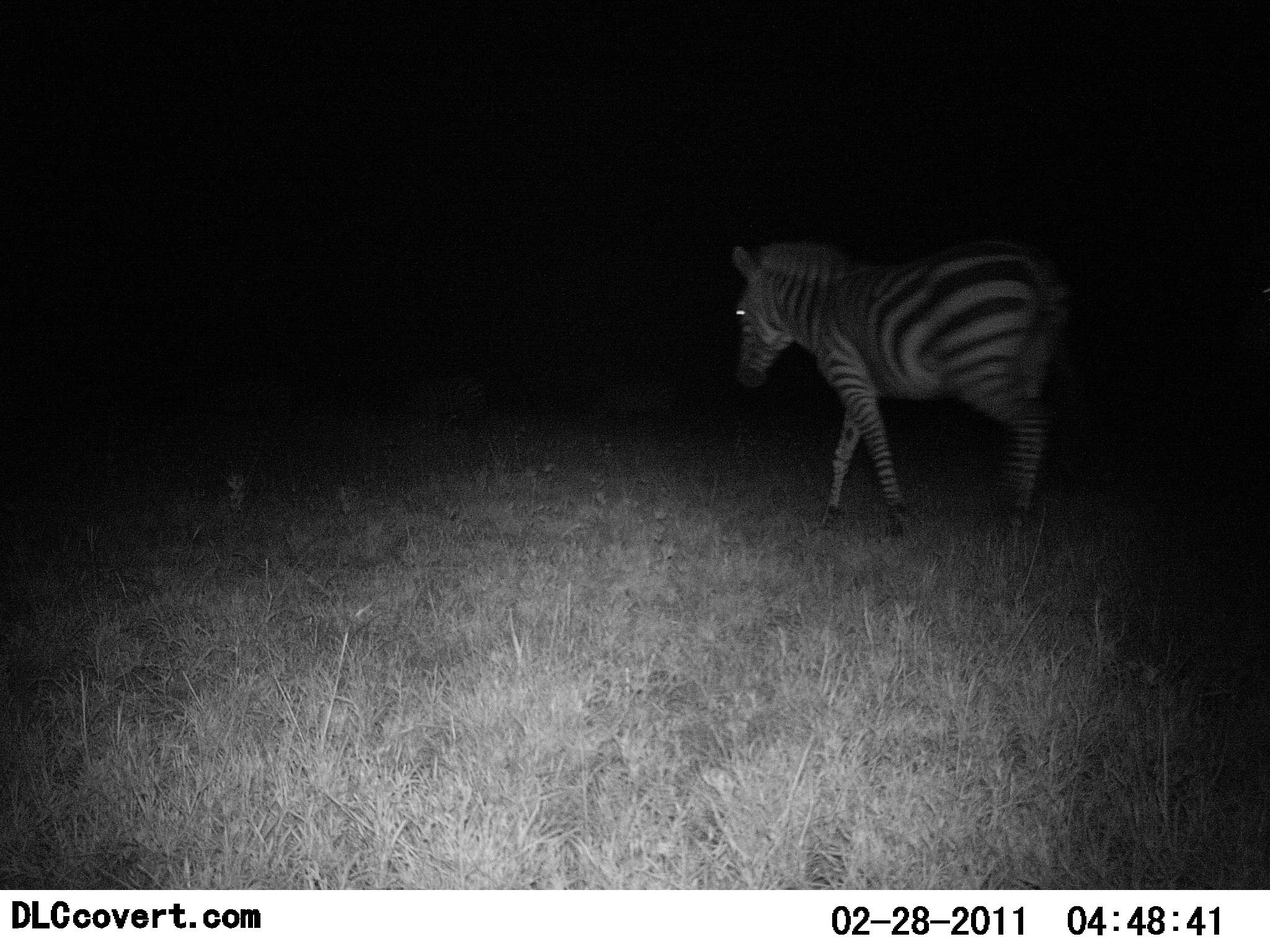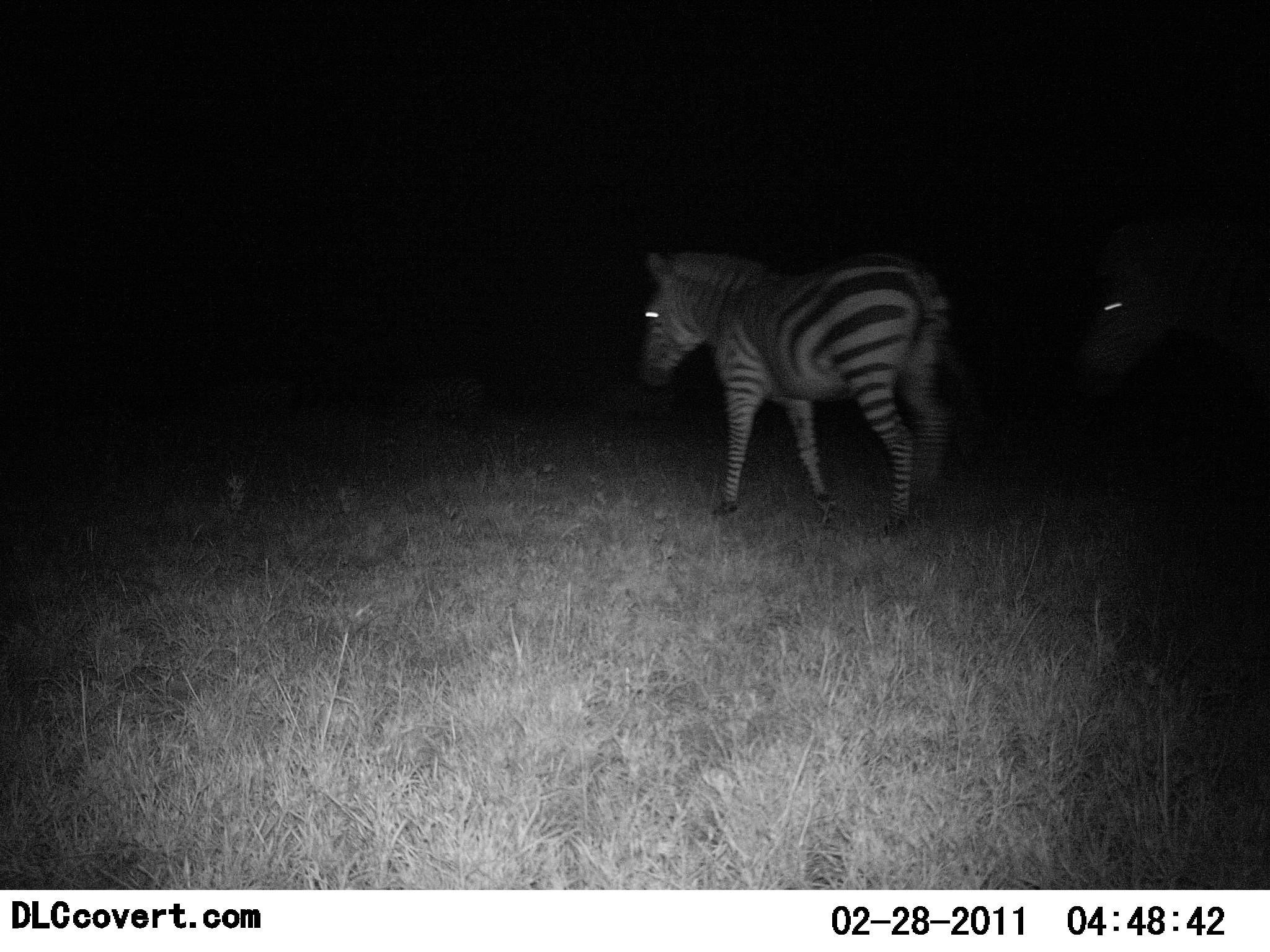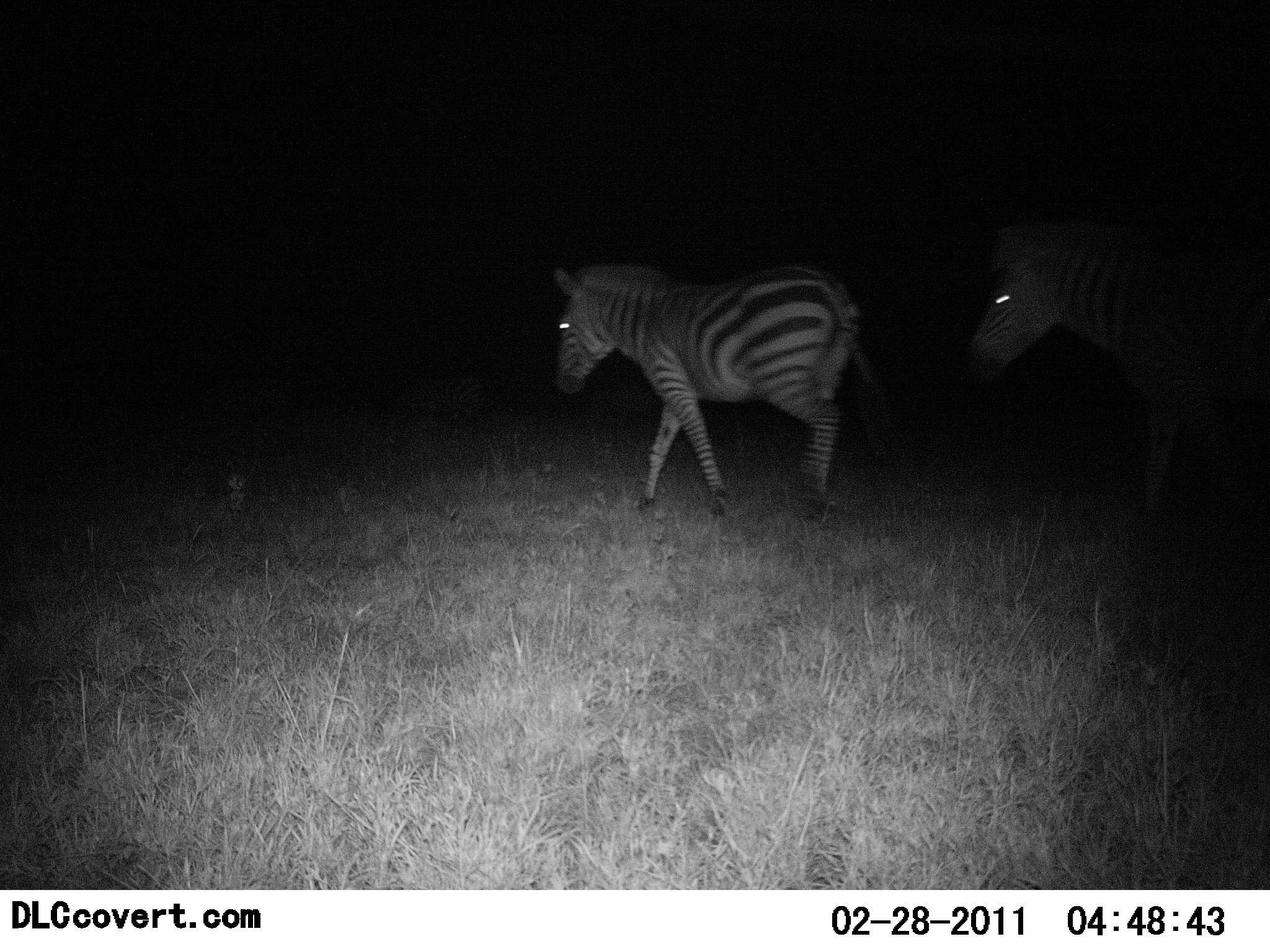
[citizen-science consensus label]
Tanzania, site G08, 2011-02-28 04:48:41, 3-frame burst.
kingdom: Animalia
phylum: Chordata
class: Mammalia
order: Perissodactyla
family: Equidae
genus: Equus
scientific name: Equus quagga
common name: plains zebra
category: zebra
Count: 2.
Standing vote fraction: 0%.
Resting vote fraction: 0%.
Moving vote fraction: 100%.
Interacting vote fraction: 0%.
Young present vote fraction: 0%.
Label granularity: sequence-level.